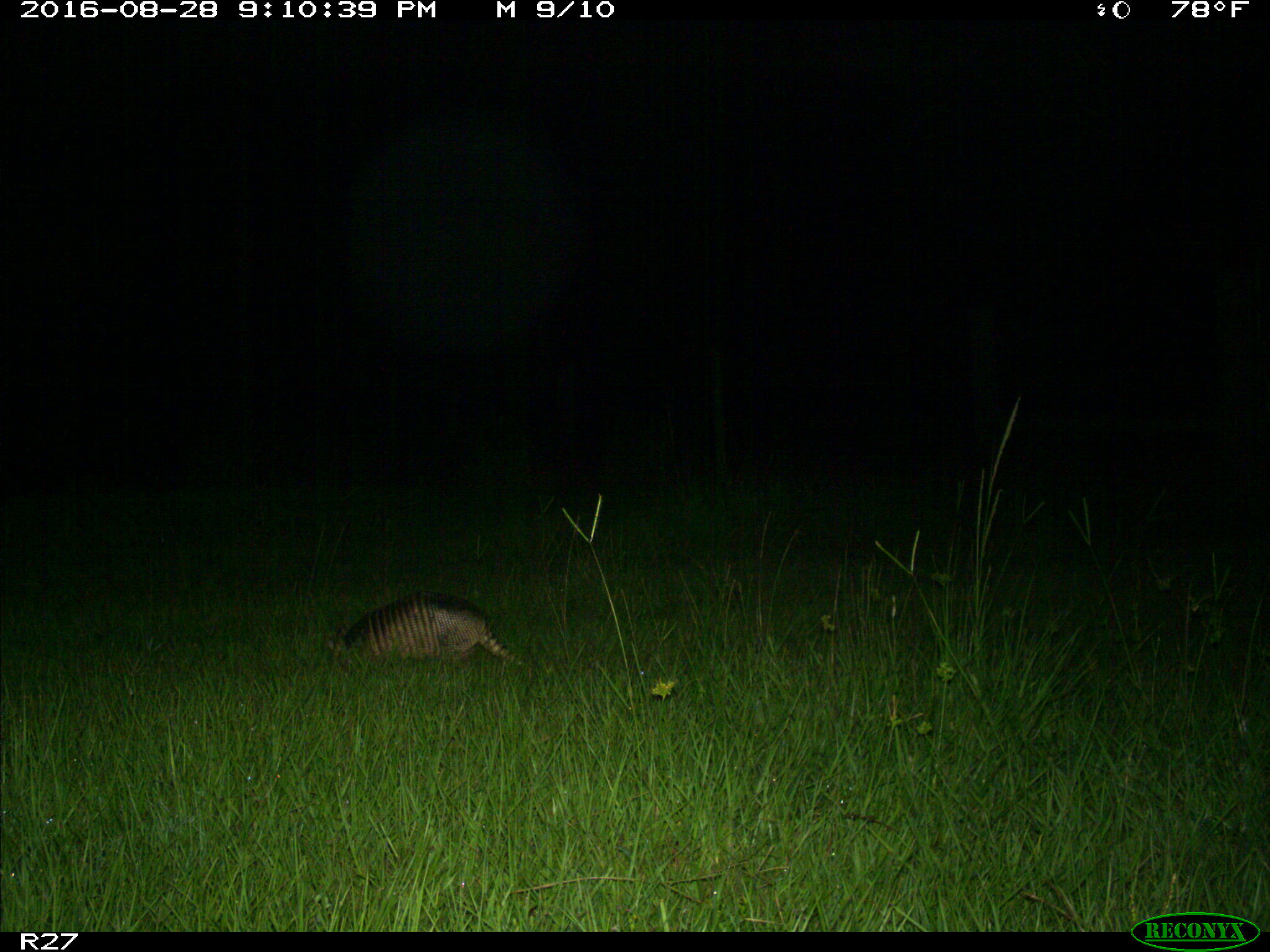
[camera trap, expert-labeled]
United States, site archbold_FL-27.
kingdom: Animalia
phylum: Chordata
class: Mammalia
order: Cingulata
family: Dasypodidae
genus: Dasypus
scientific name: Dasypus novemcinctus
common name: nine-banded armadillo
Dasypus novemcinctus (nine-banded armadillo).